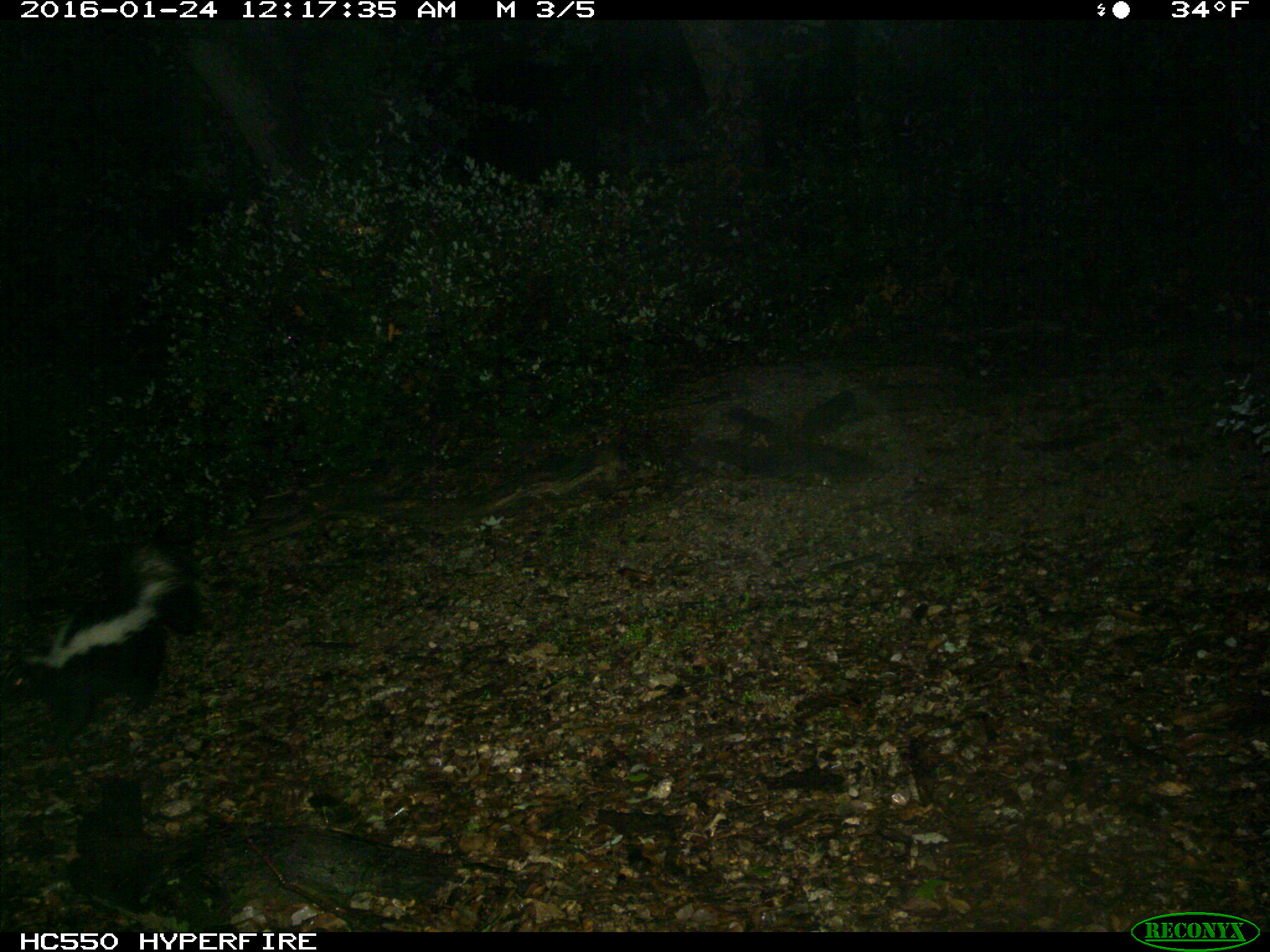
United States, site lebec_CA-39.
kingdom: Animalia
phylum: Chordata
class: Mammalia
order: Carnivora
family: Mephitidae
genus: Mephitis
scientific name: Mephitis mephitis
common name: striped skunk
Mephitis mephitis (striped skunk).